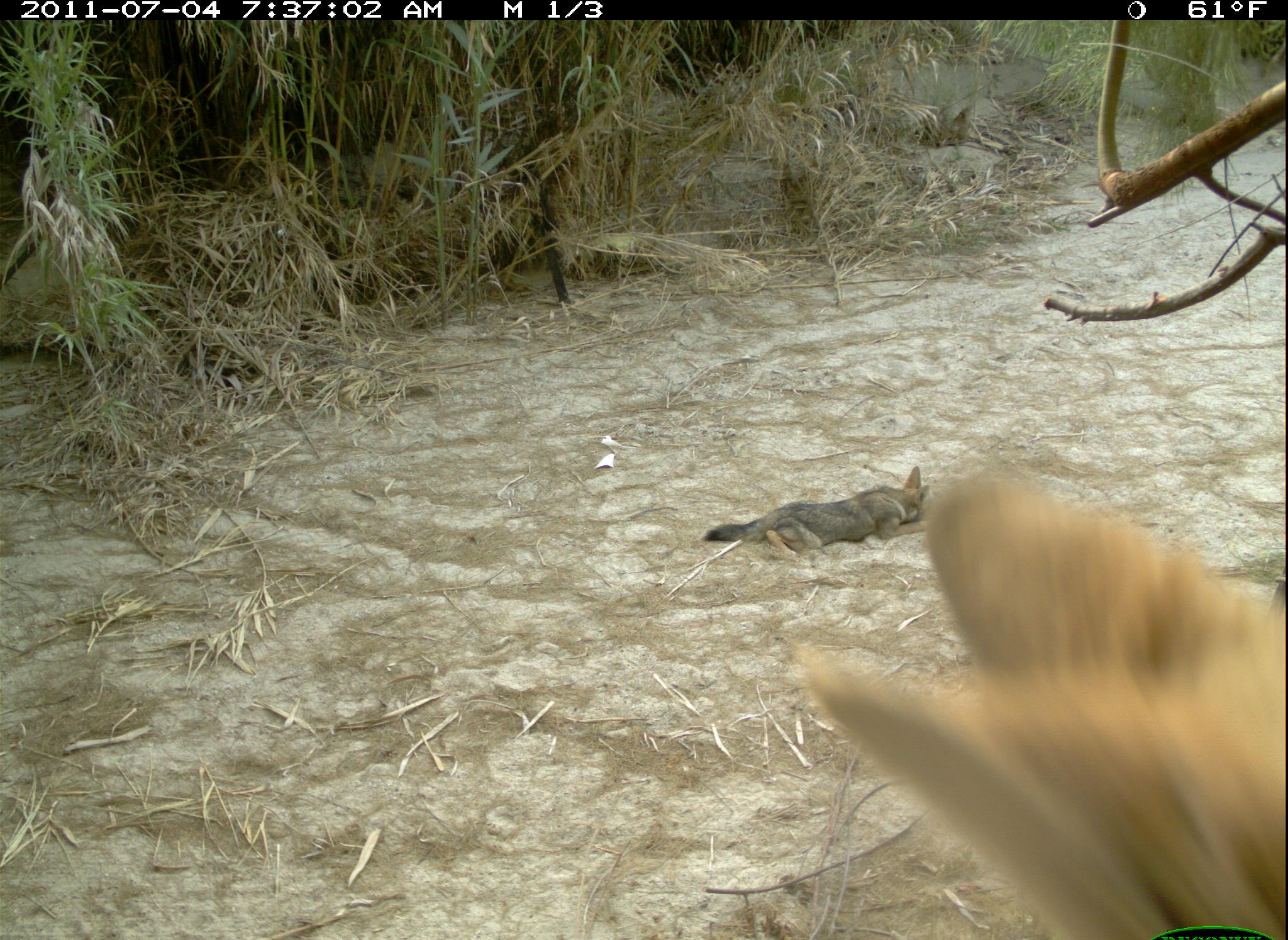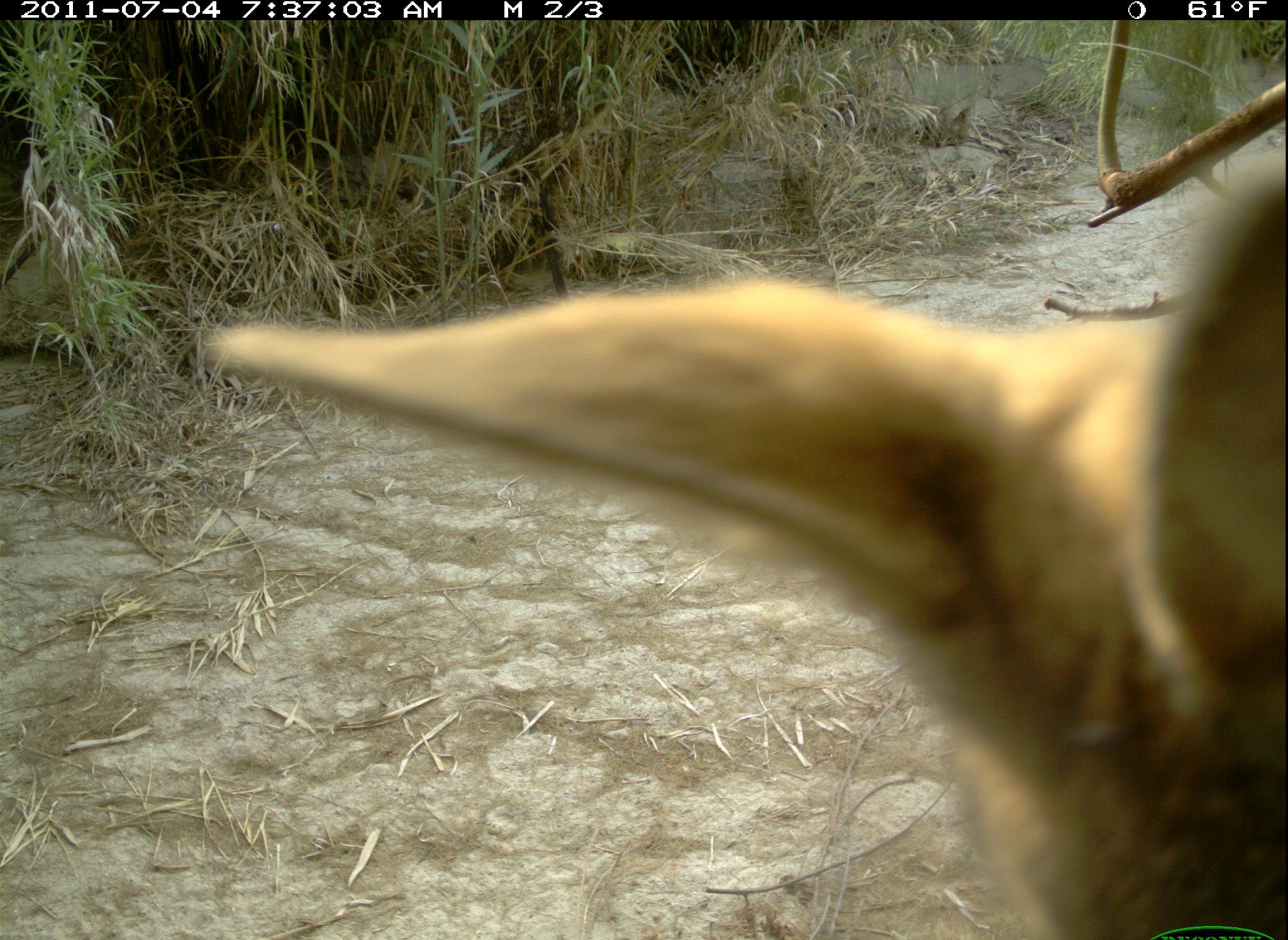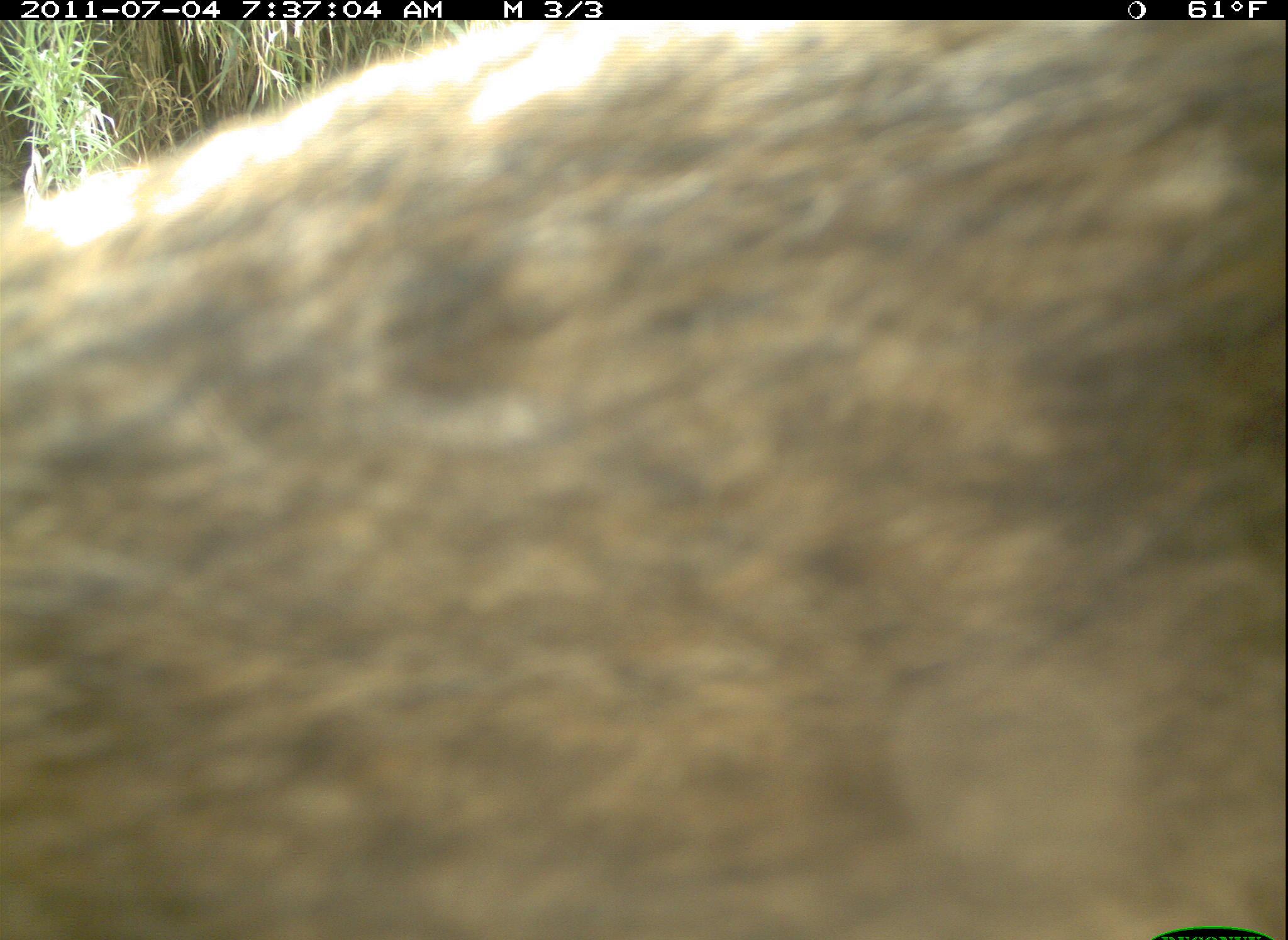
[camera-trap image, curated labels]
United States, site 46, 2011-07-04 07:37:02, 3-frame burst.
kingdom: Animalia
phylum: Chordata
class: Mammalia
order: Carnivora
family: Canidae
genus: Canis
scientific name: Canis latrans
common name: coyote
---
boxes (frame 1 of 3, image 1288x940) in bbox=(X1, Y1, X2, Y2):
coyote: bbox=(684, 437, 966, 578)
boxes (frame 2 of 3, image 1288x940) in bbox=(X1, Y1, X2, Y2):
coyote: bbox=(192, 169, 1286, 936)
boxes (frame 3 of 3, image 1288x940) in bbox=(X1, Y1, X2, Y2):
coyote: bbox=(1, 20, 1287, 940)